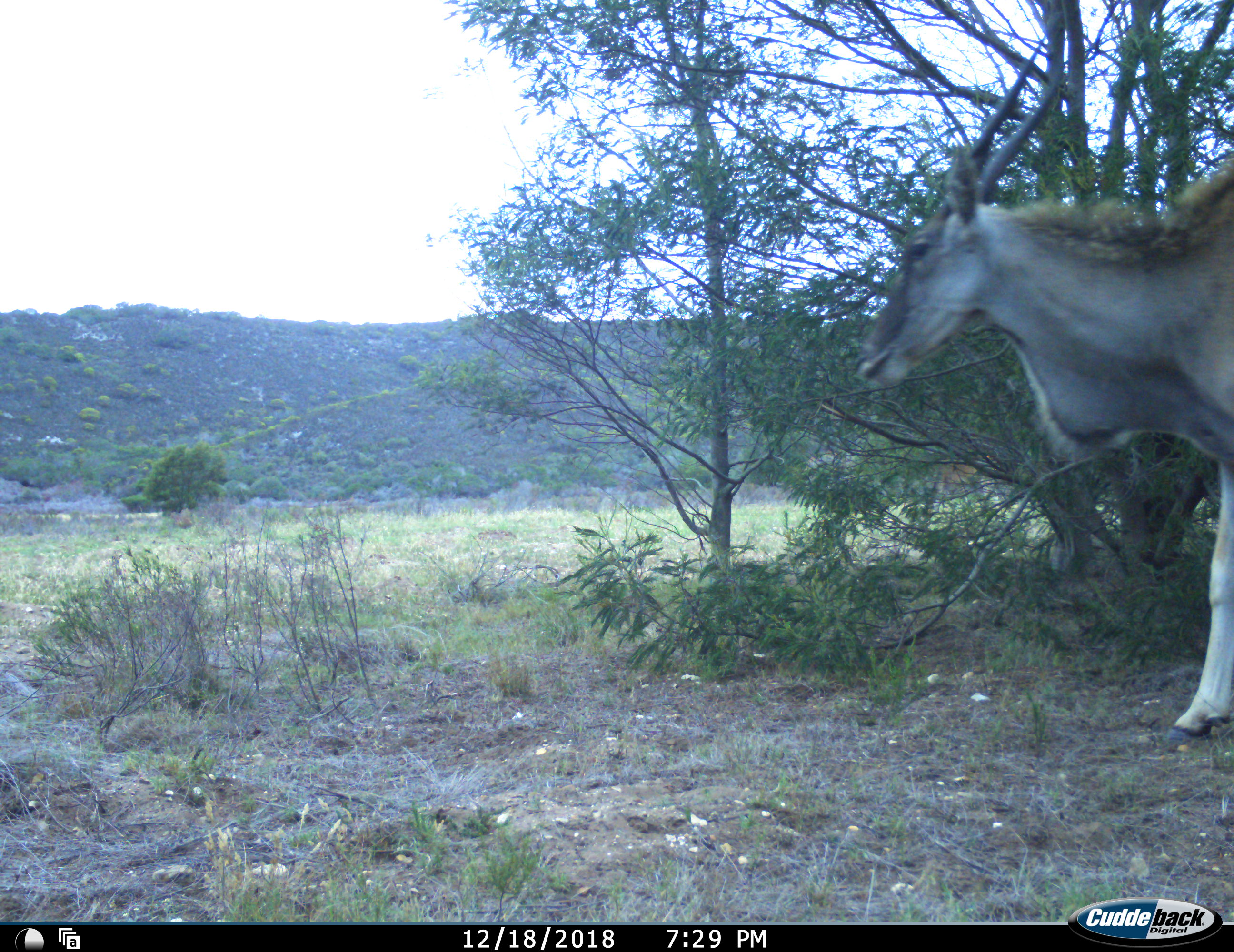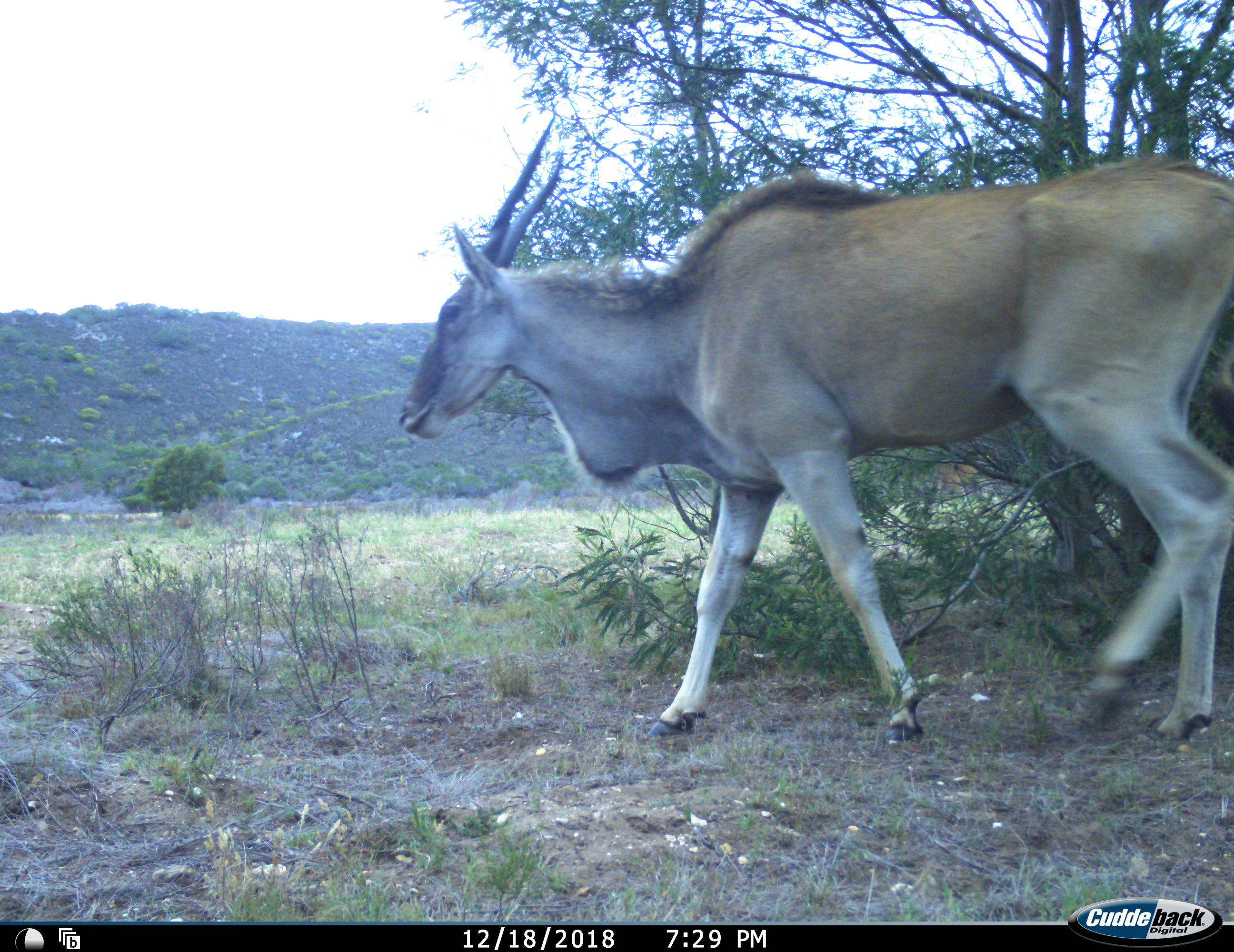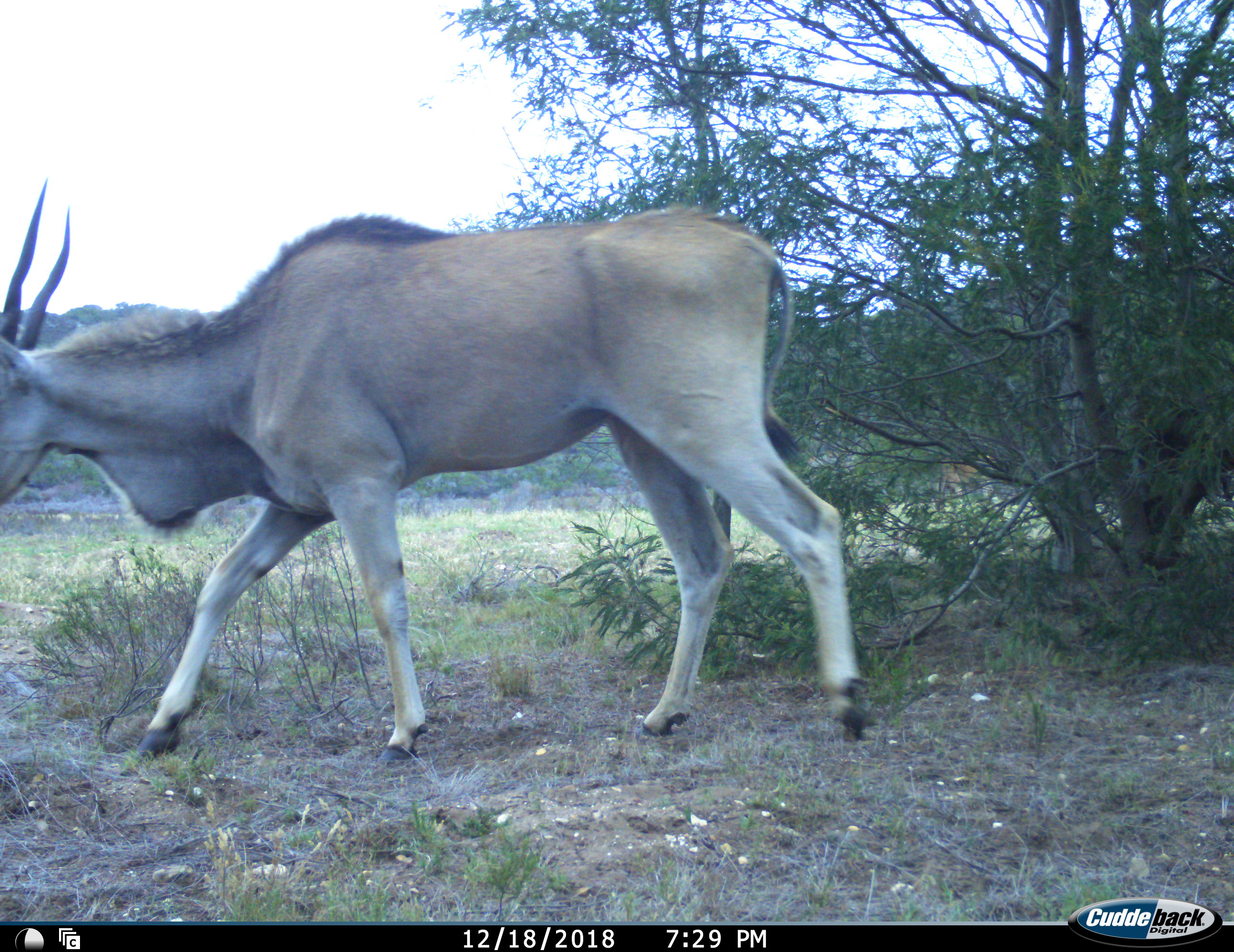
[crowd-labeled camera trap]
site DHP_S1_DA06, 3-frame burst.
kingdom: Animalia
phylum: Chordata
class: Mammalia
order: Artiodactyla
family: Bovidae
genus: Tragelaphus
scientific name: Tragelaphus oryx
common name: eland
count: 1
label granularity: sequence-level